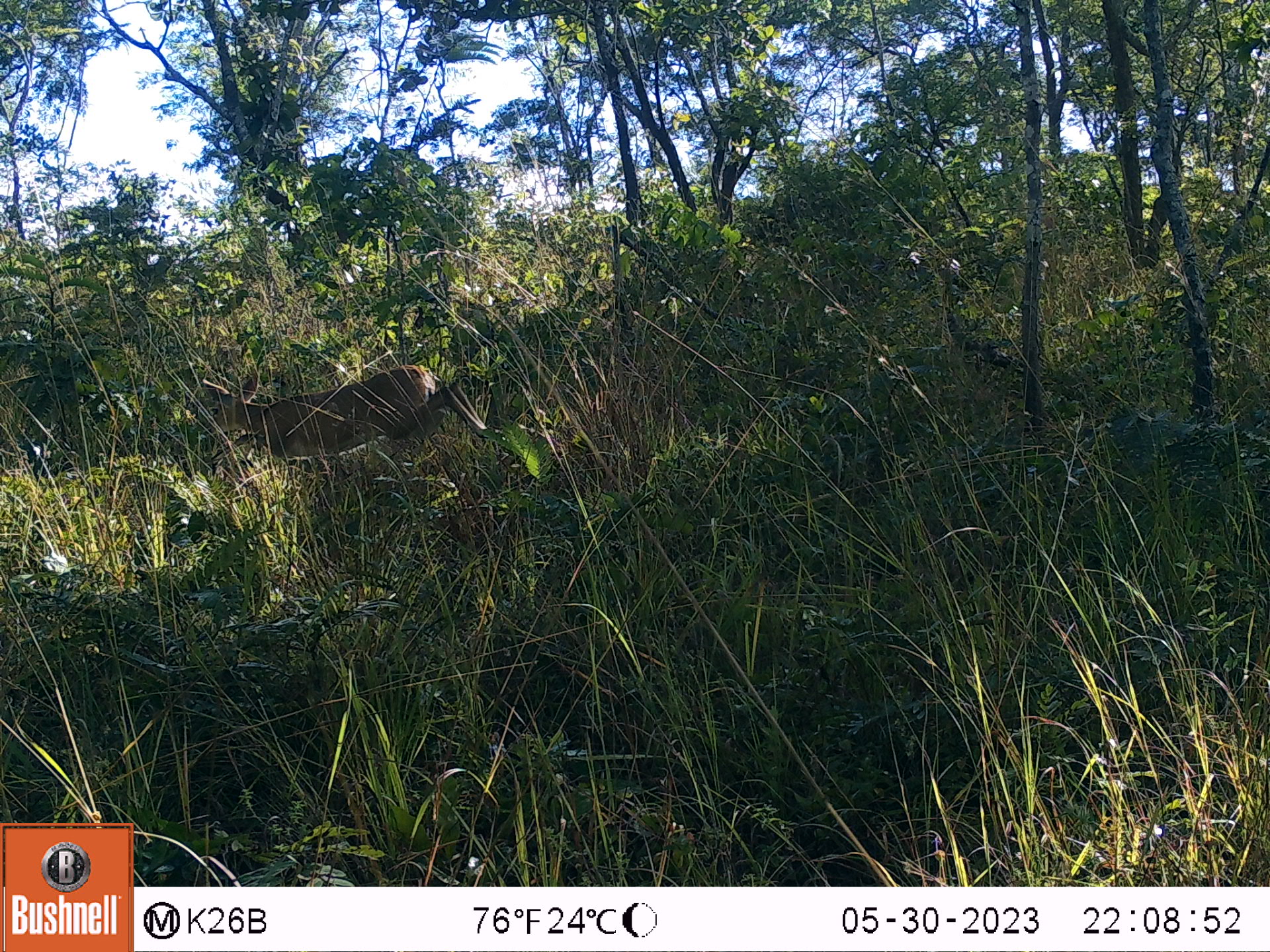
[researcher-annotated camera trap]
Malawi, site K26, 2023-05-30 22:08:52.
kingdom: Animalia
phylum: Chordata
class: Mammalia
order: Artiodactyla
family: Bovidae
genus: Sylvicapra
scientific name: Sylvicapra grimmia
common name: common duiker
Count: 1.